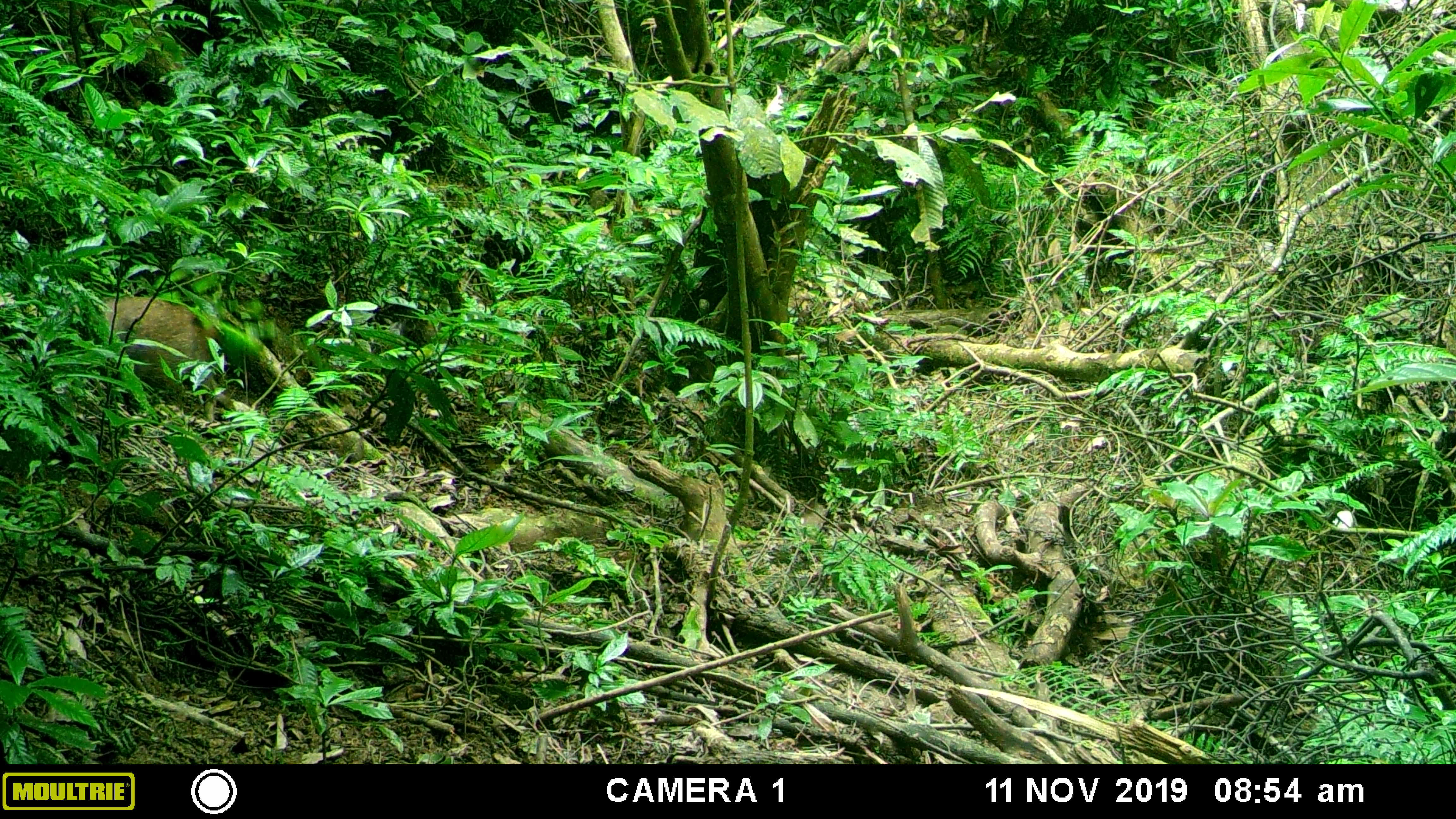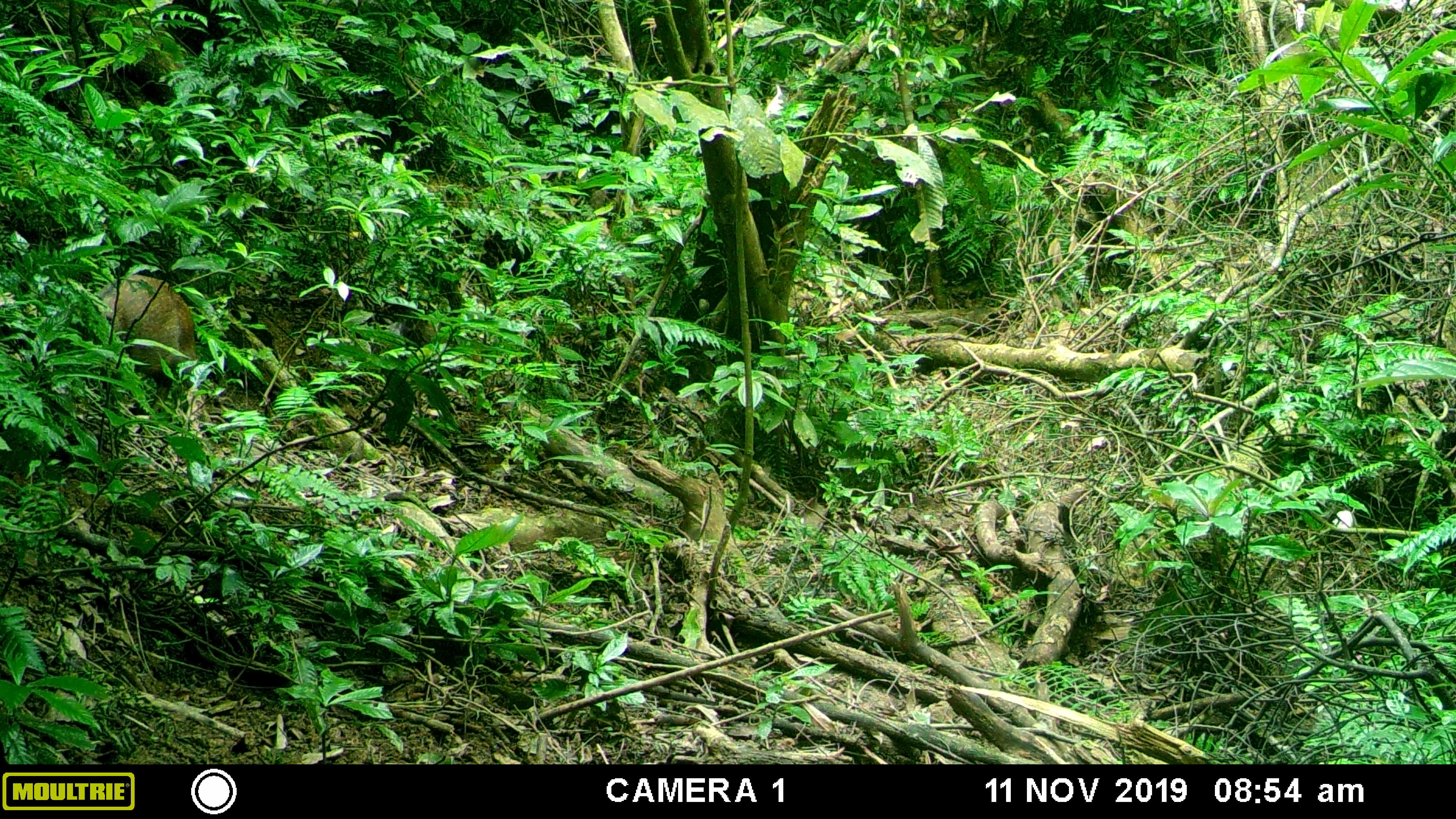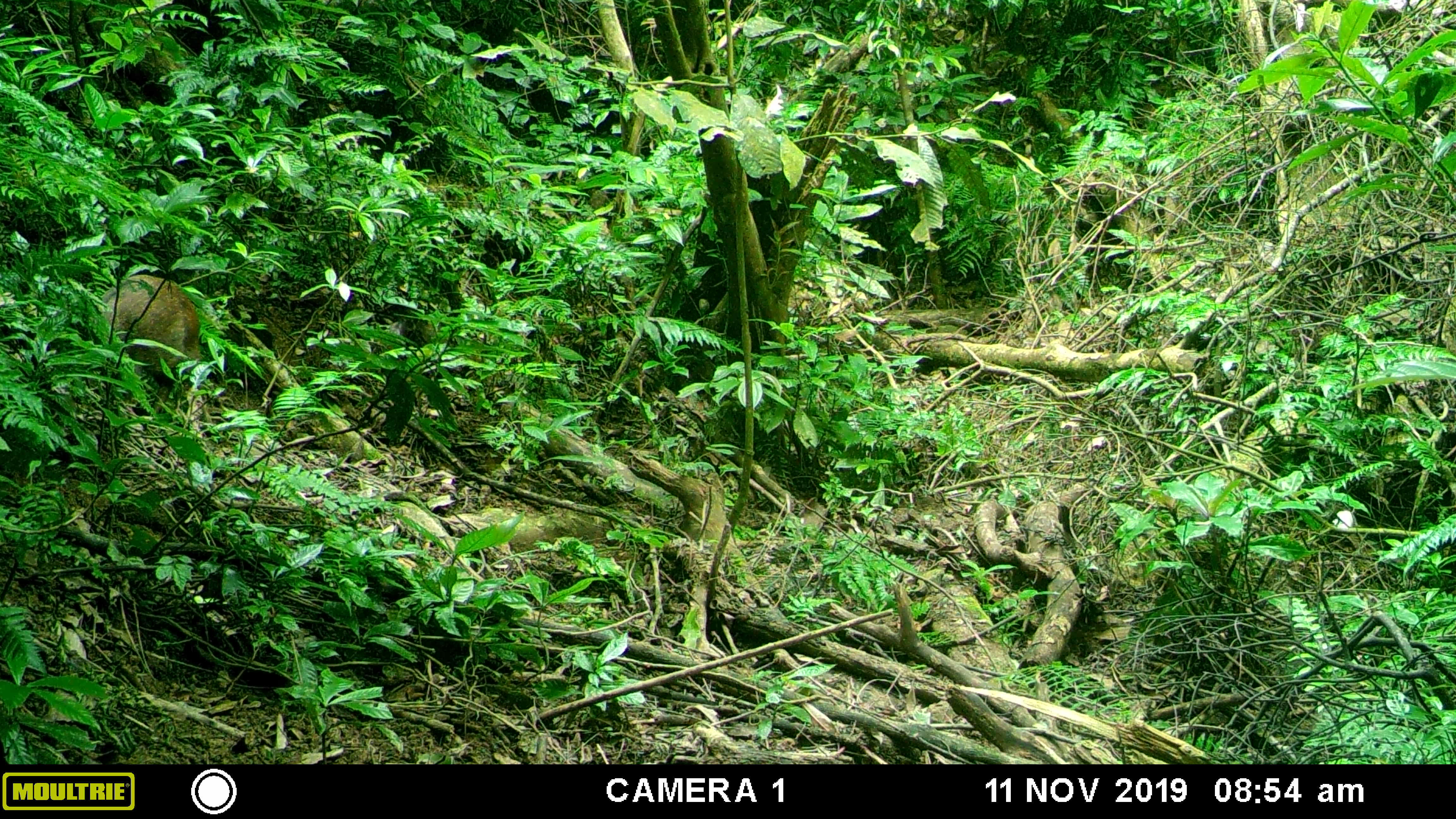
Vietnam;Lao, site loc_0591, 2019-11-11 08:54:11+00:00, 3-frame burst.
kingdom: Animalia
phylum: Chordata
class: Mammalia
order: Artiodactyla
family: Suidae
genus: Sus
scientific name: Sus scrofa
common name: eurasian wild pig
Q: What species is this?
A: Eurasian wild pig (Sus scrofa).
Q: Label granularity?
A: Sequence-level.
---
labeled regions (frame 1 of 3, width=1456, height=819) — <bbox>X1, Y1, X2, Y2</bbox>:
eurasian wild pig: <bbox>101, 295, 235, 422</bbox>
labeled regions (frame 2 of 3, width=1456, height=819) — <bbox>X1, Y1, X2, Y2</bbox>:
eurasian wild pig: <bbox>95, 273, 199, 421</bbox>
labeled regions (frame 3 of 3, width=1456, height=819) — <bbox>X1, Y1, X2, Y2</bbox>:
eurasian wild pig: <bbox>100, 272, 202, 413</bbox>